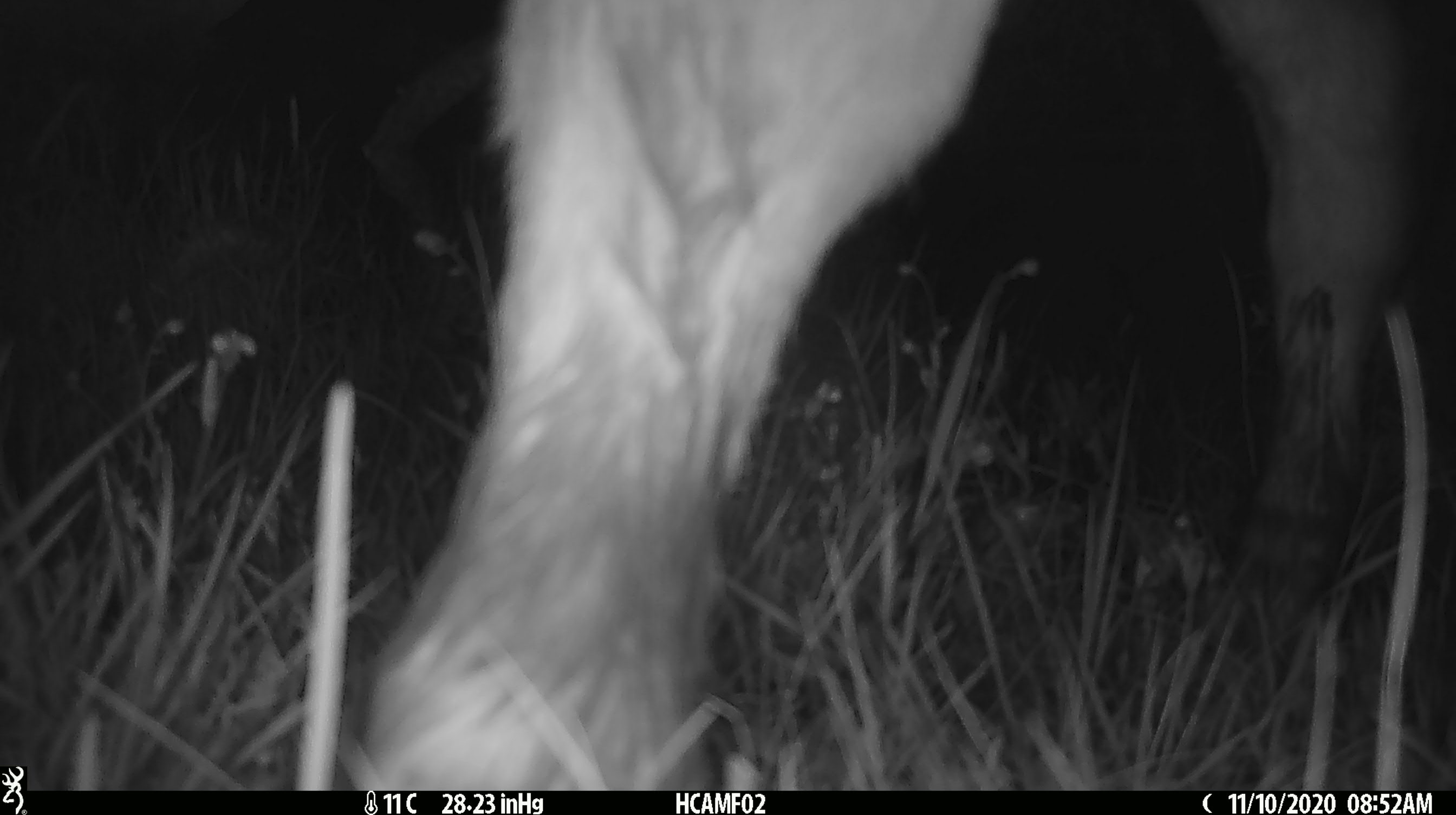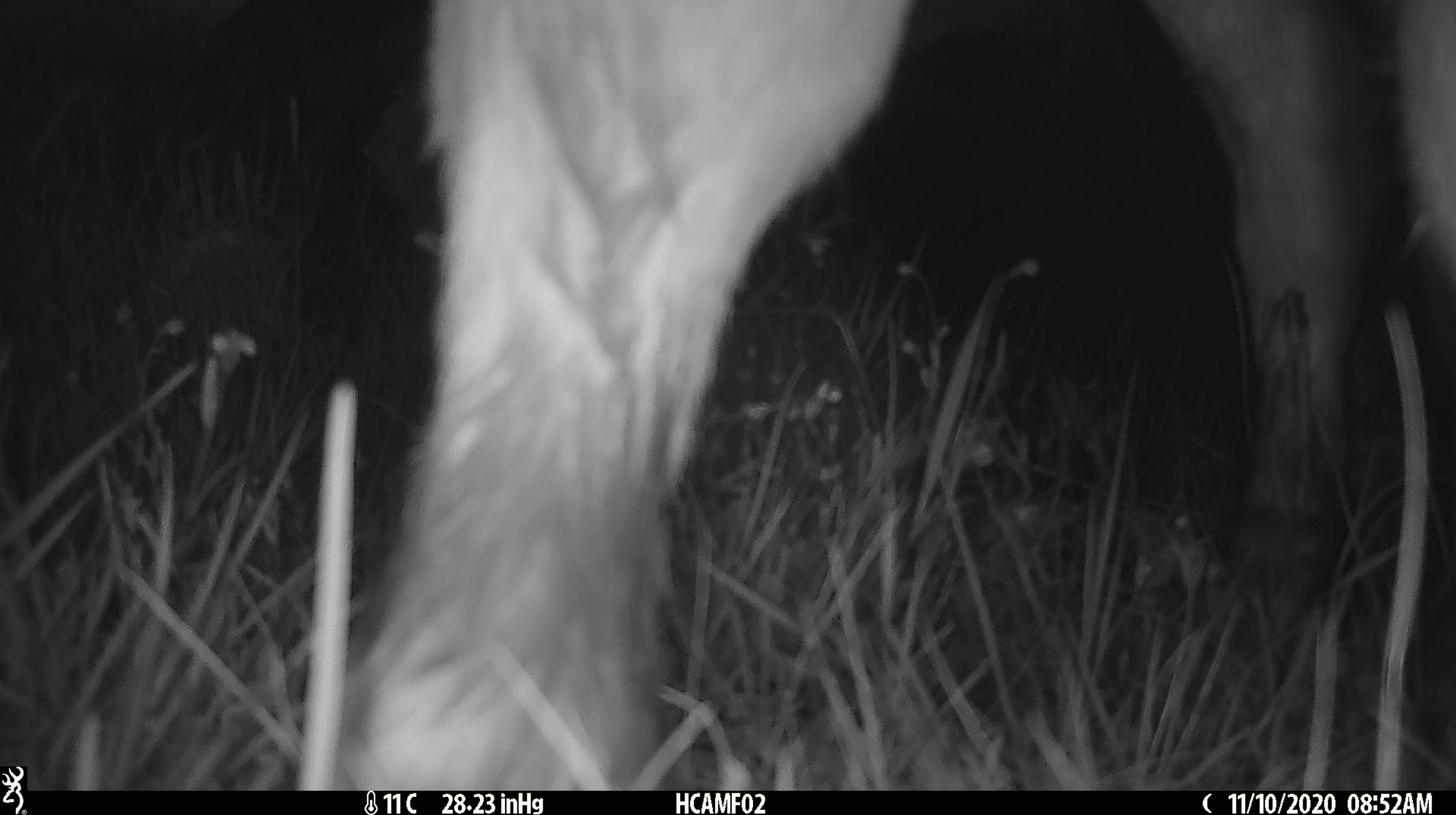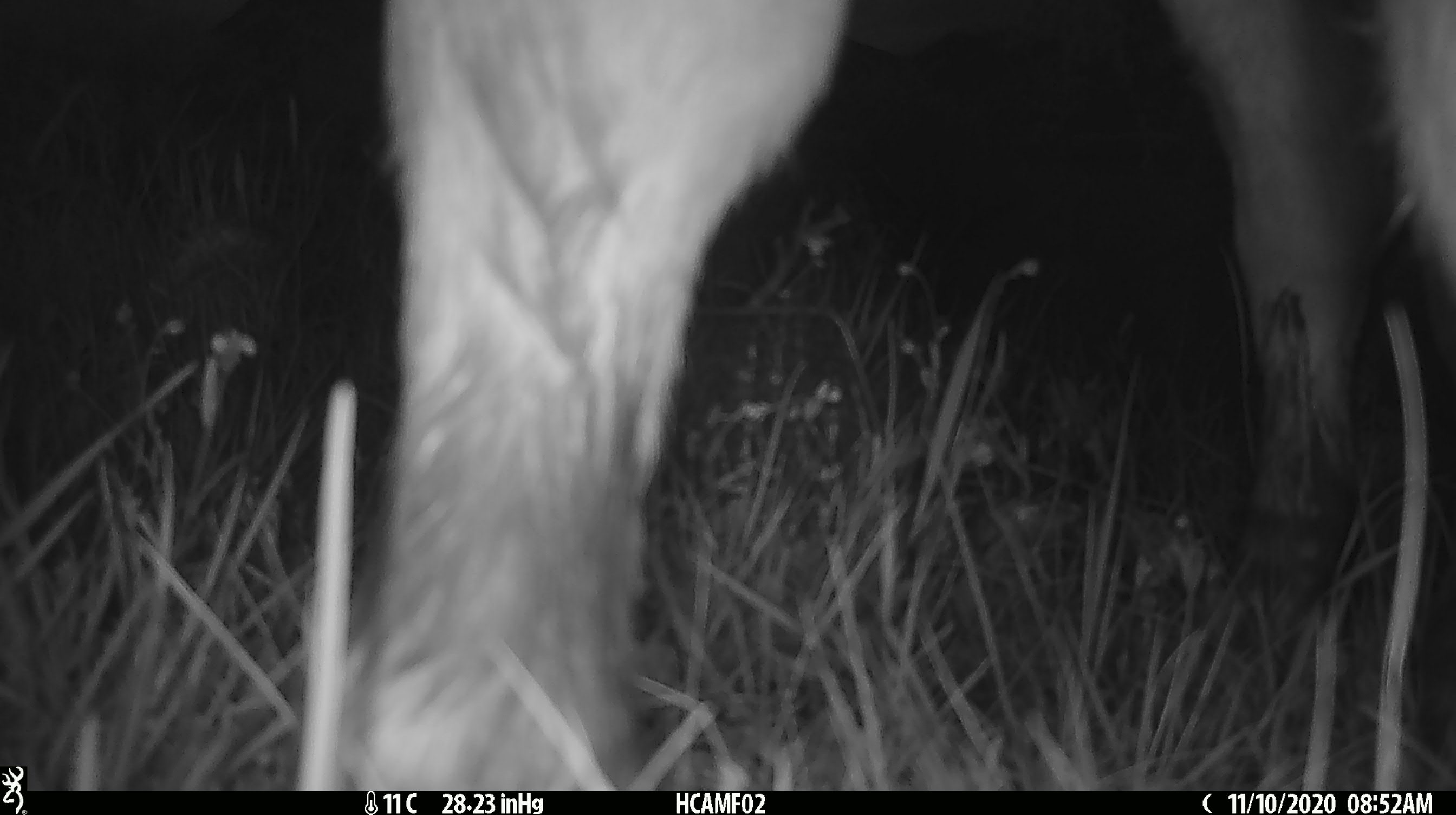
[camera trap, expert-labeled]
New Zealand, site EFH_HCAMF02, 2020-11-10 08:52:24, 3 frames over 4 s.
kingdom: Animalia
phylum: Chordata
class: Mammalia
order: Artiodactyla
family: Bovidae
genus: Bos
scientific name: Bos taurus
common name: domestic cow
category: cow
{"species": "cow (domestic cow) (Bos taurus)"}